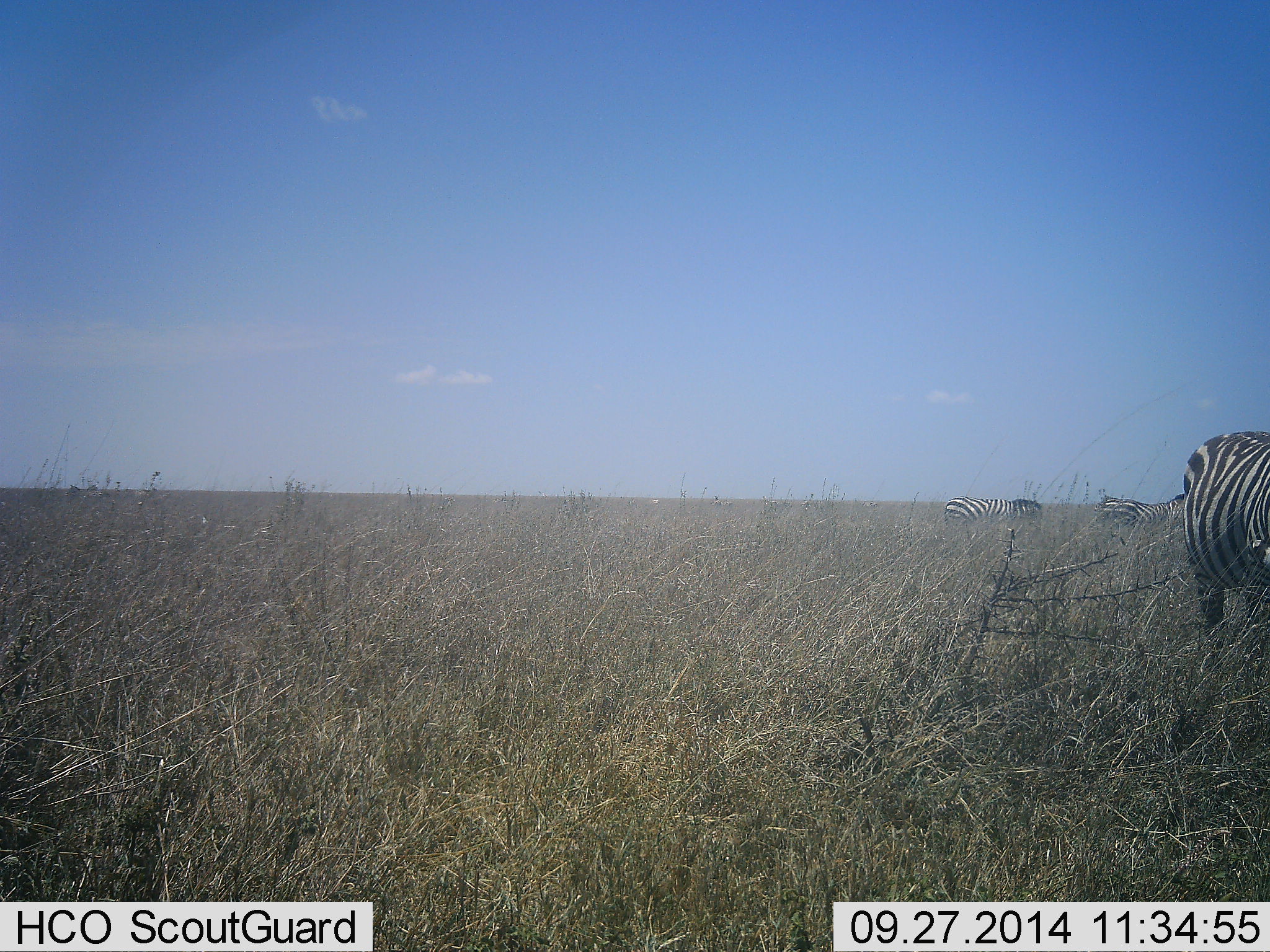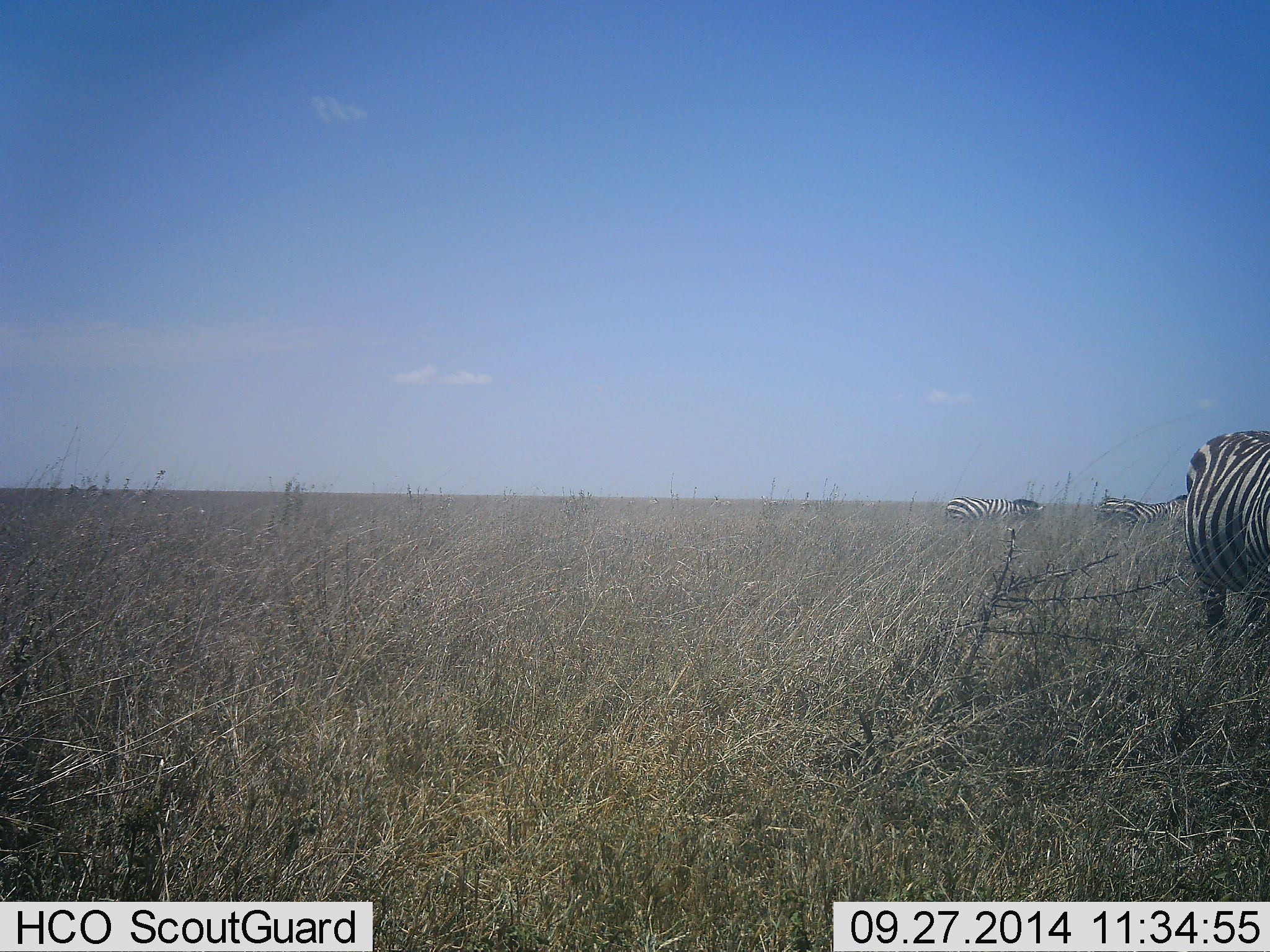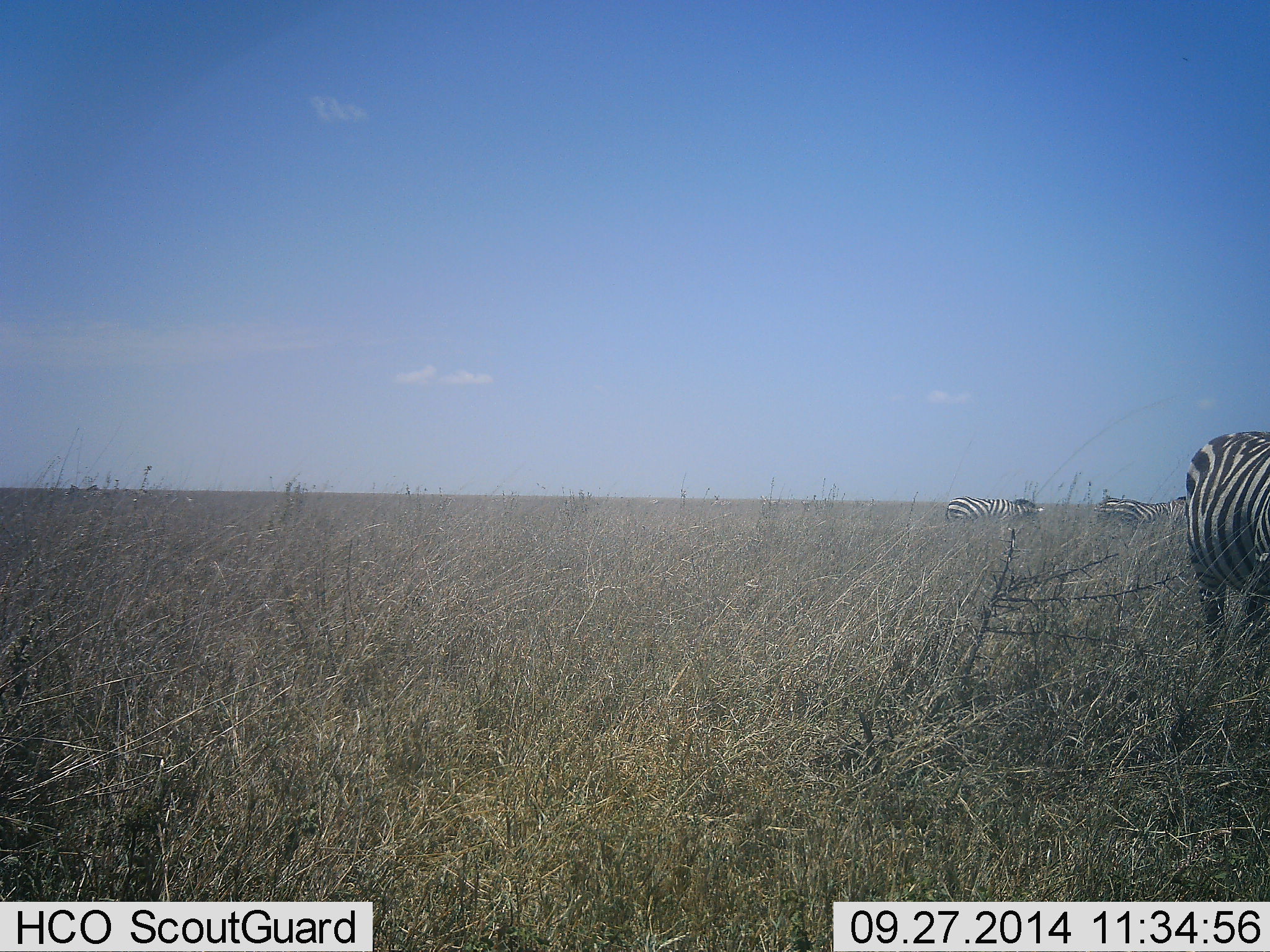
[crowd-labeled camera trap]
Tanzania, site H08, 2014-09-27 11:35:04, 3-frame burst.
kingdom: Animalia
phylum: Chordata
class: Mammalia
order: Perissodactyla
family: Equidae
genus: Equus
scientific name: Equus quagga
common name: plains zebra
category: zebra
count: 3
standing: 90%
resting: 0%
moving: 0%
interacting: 0%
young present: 0%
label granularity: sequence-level